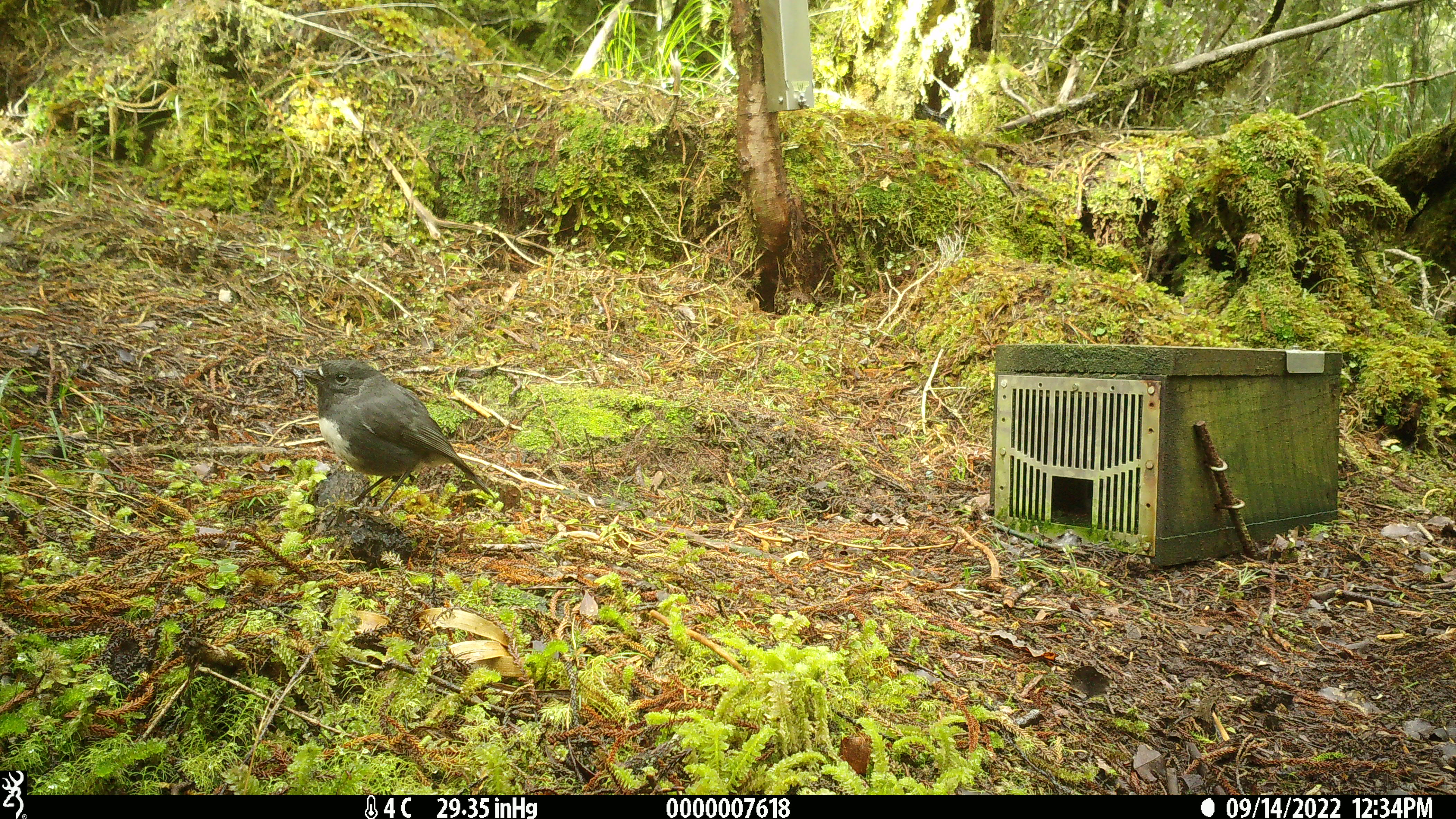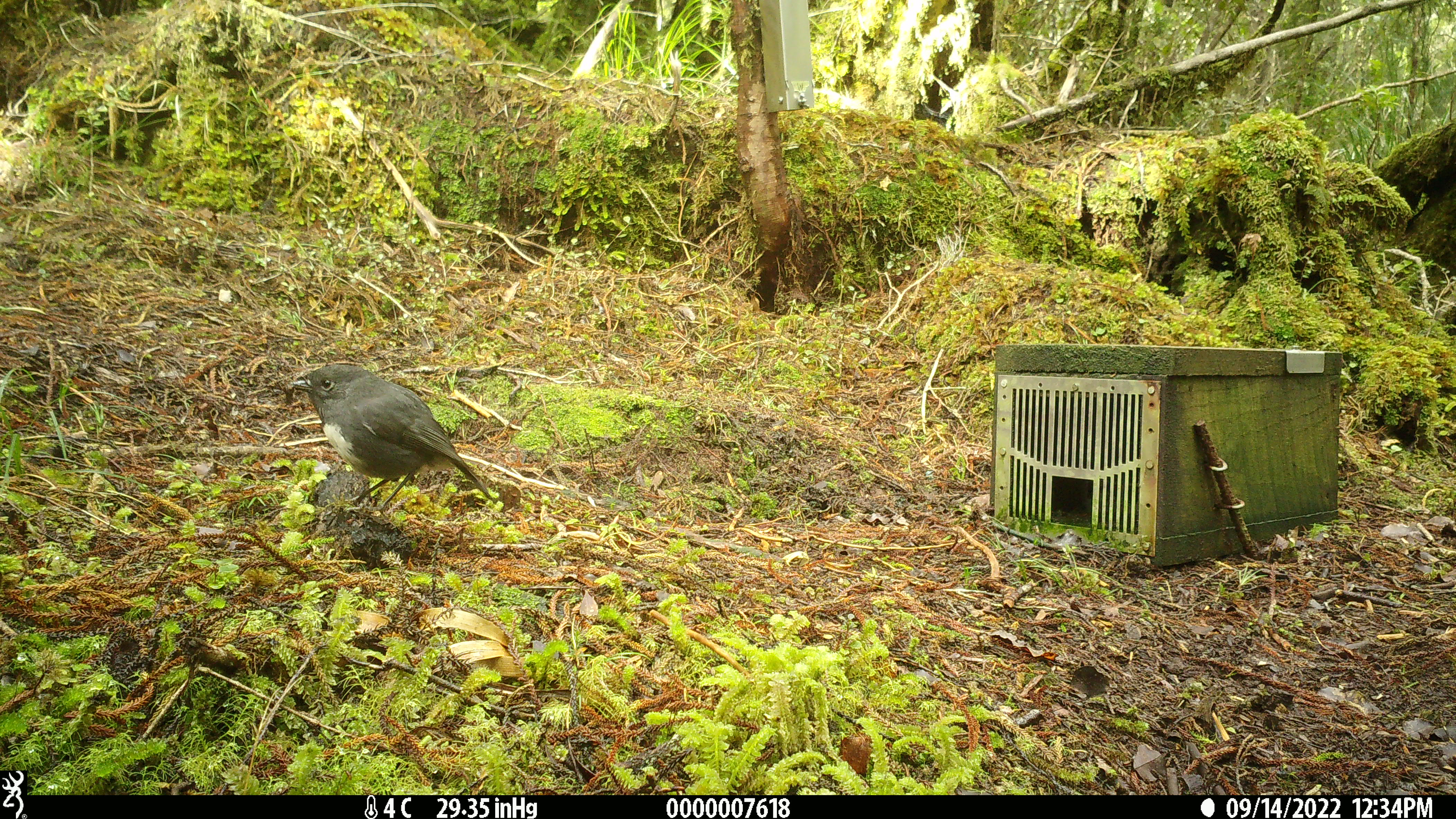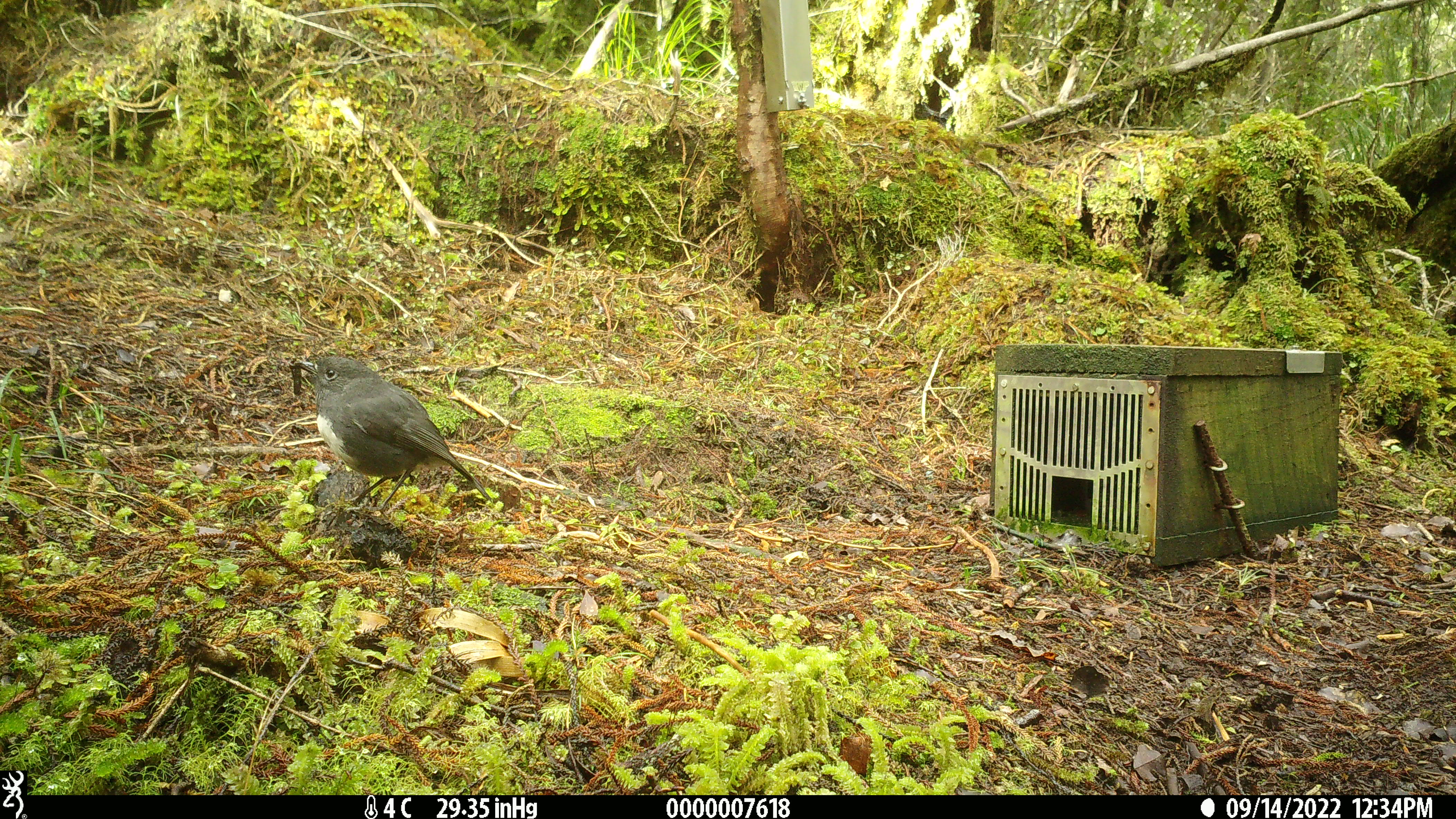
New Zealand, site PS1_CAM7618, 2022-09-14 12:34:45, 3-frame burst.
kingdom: Animalia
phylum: Chordata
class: Aves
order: Passeriformes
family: Petroicidae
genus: Petroica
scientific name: Petroica australis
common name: new zealand robin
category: robin